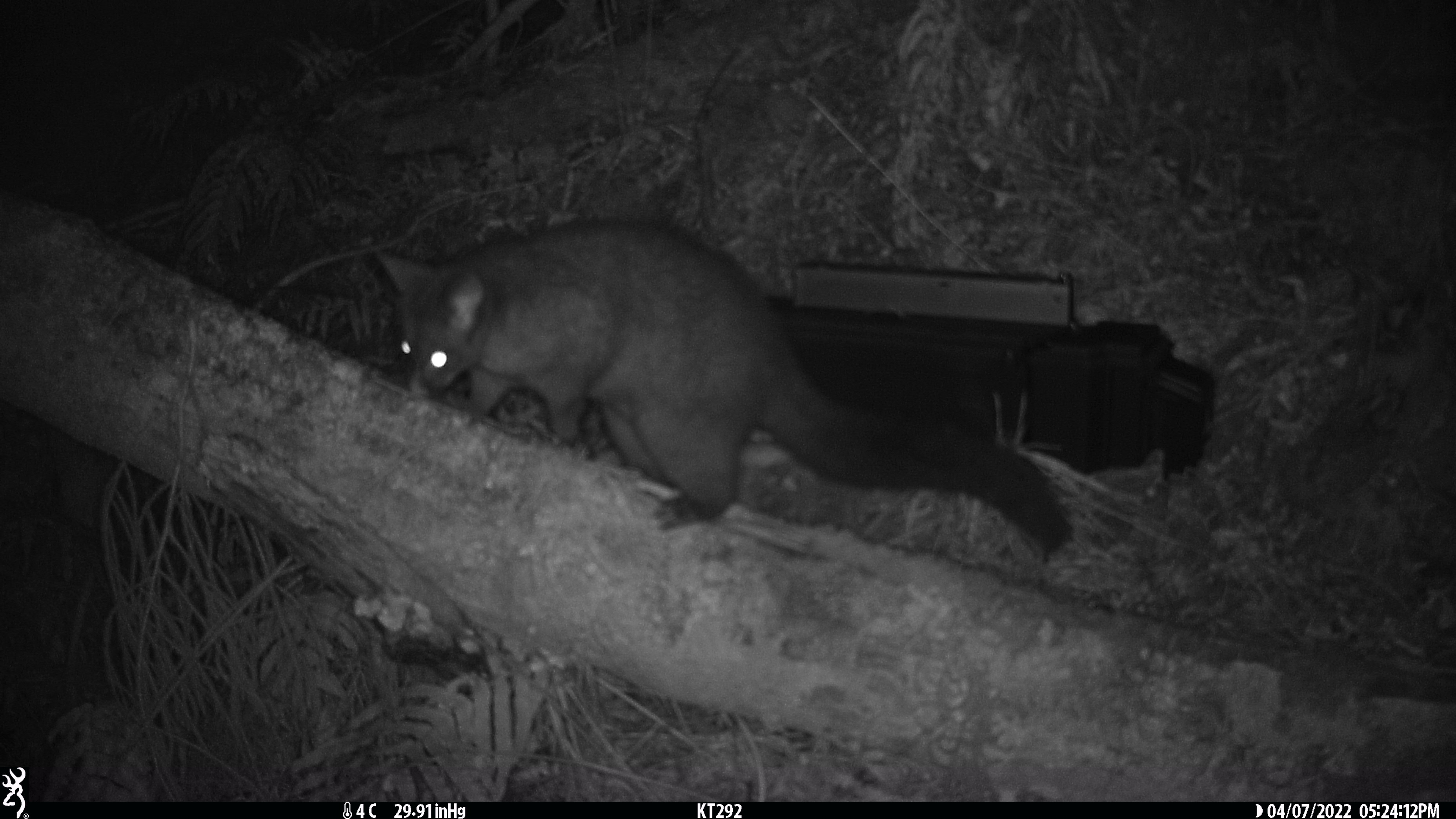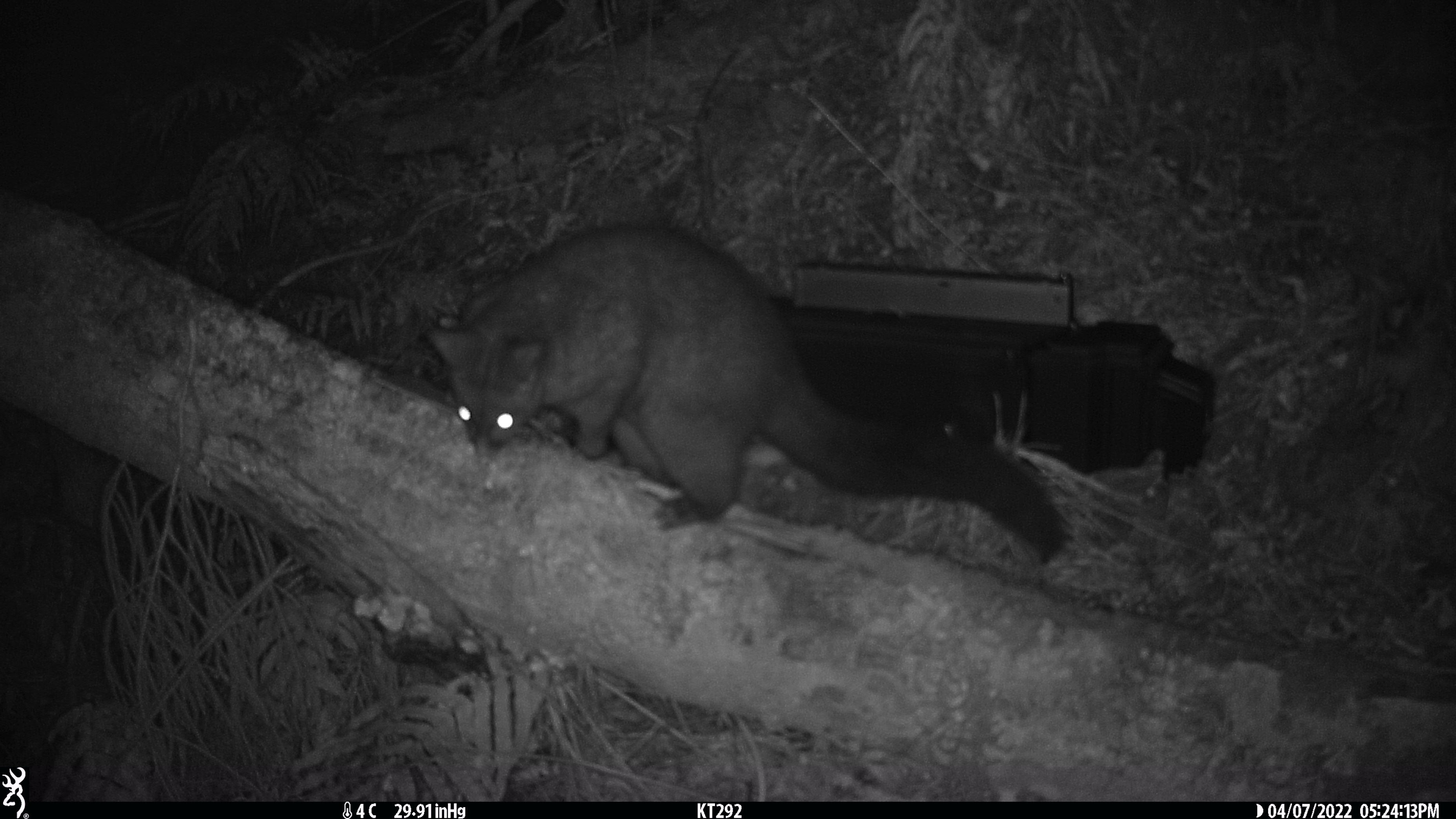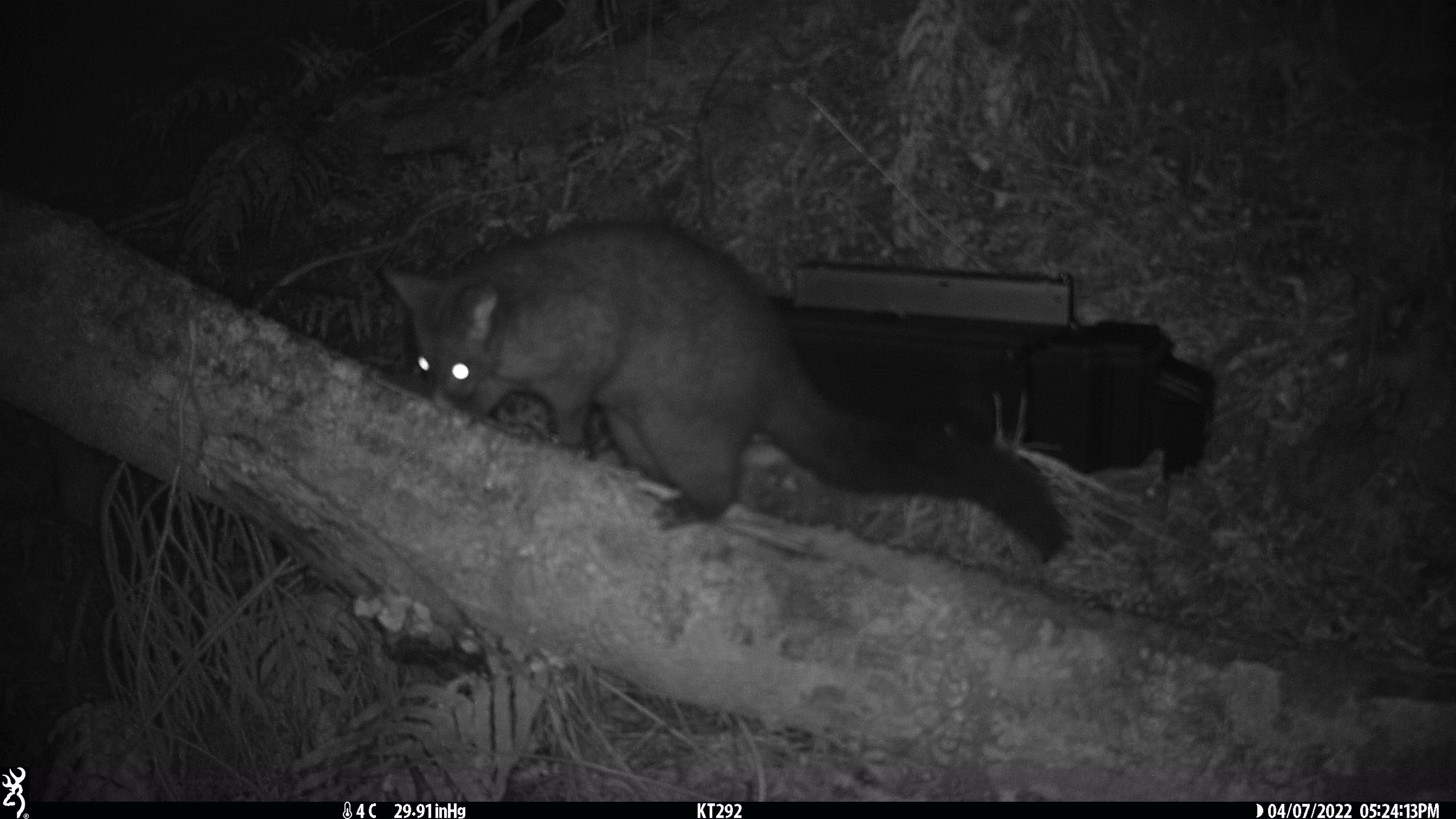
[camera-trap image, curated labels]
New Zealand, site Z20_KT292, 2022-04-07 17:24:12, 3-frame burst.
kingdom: Animalia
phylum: Chordata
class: Mammalia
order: Diprotodontia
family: Phalangeridae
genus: Trichosurus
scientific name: Trichosurus vulpecula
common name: common brushtail possum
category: possum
Possum (common brushtail possum) (Trichosurus vulpecula).